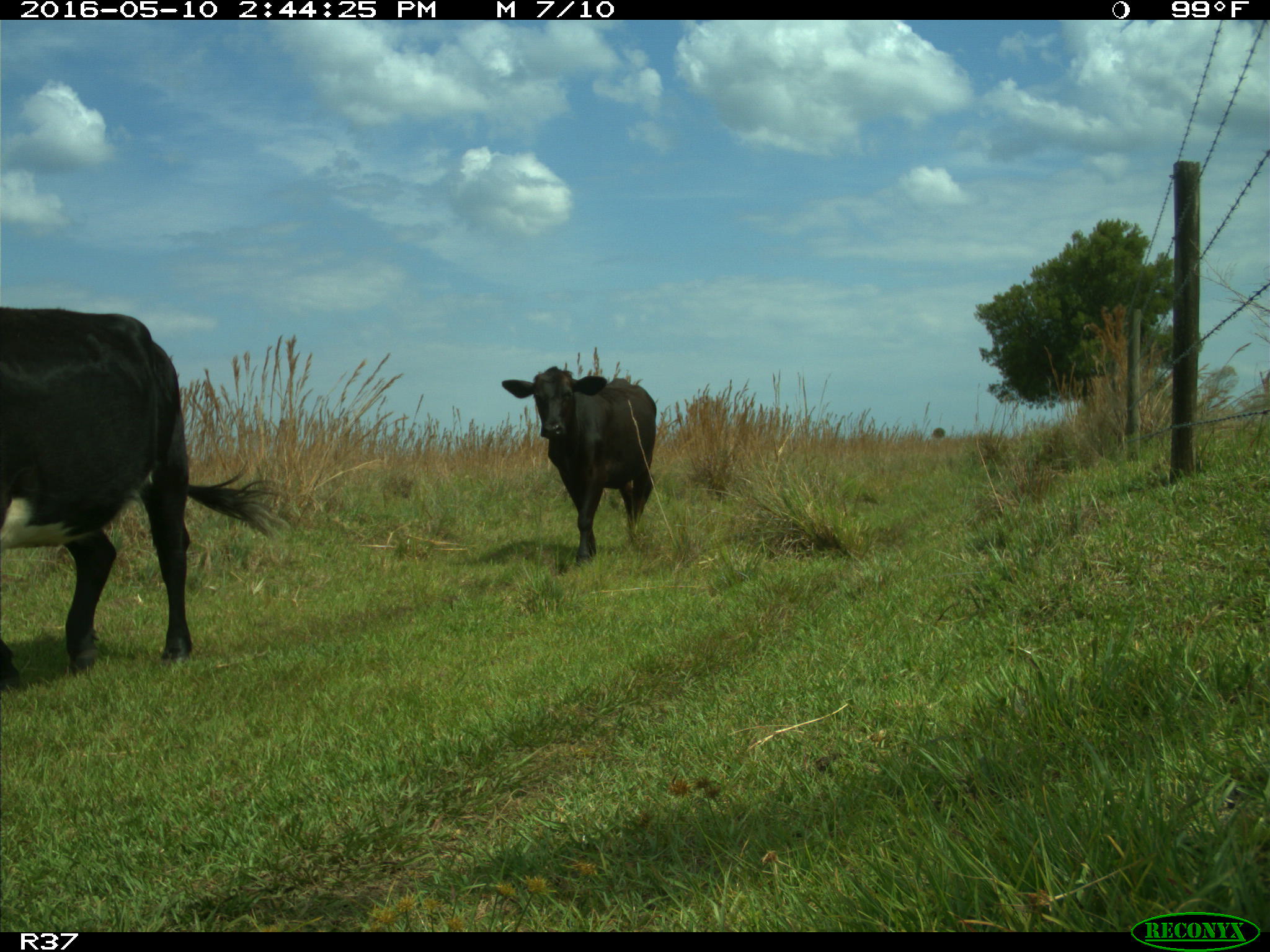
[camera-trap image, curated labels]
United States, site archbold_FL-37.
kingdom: Animalia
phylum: Chordata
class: Mammalia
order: Artiodactyla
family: Bovidae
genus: Bos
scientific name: Bos taurus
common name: domestic cow